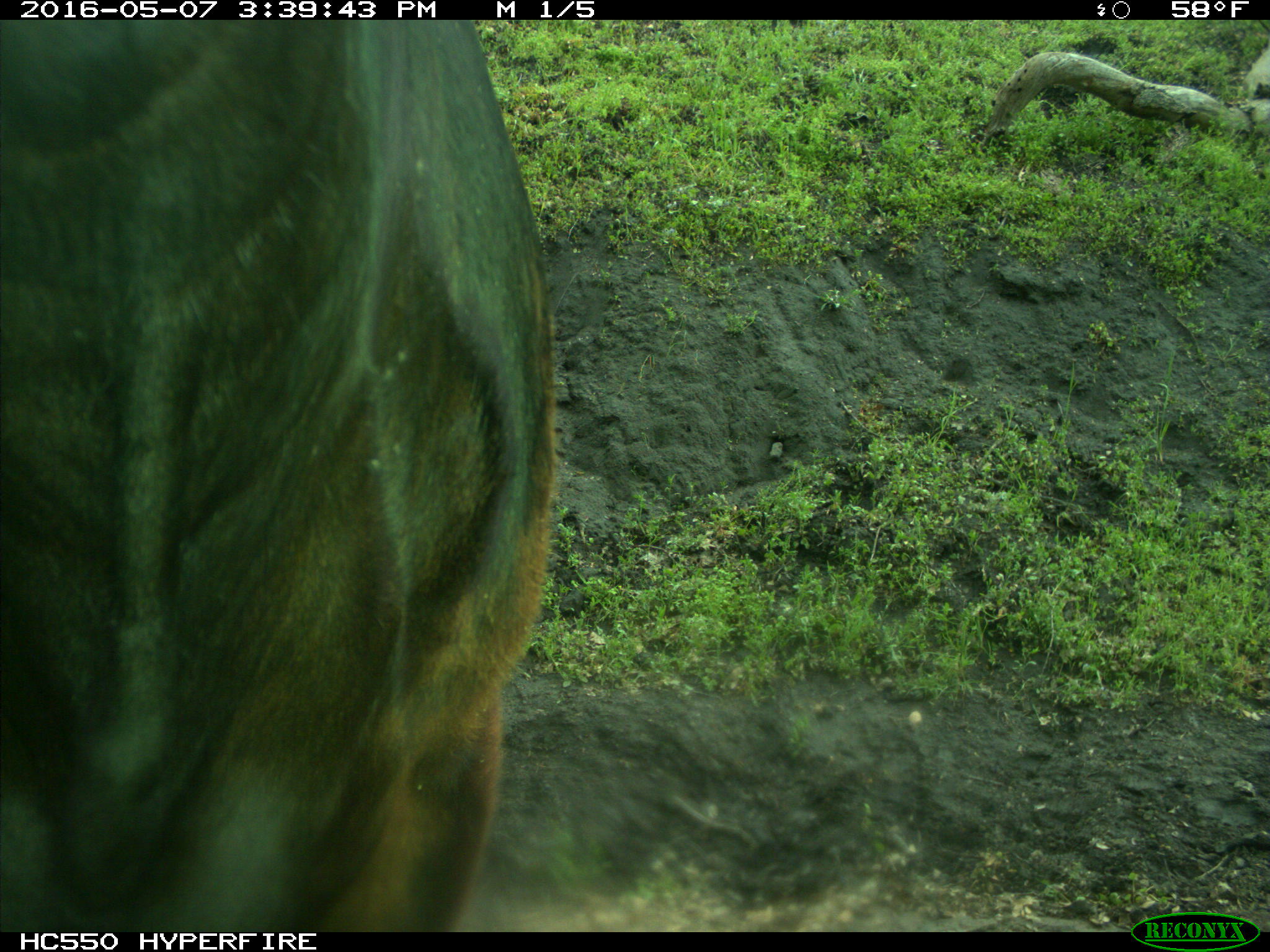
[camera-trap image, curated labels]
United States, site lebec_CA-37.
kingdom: Animalia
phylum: Chordata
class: Mammalia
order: Artiodactyla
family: Bovidae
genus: Bos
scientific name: Bos taurus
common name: domestic cow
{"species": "Bos taurus (domestic cow)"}